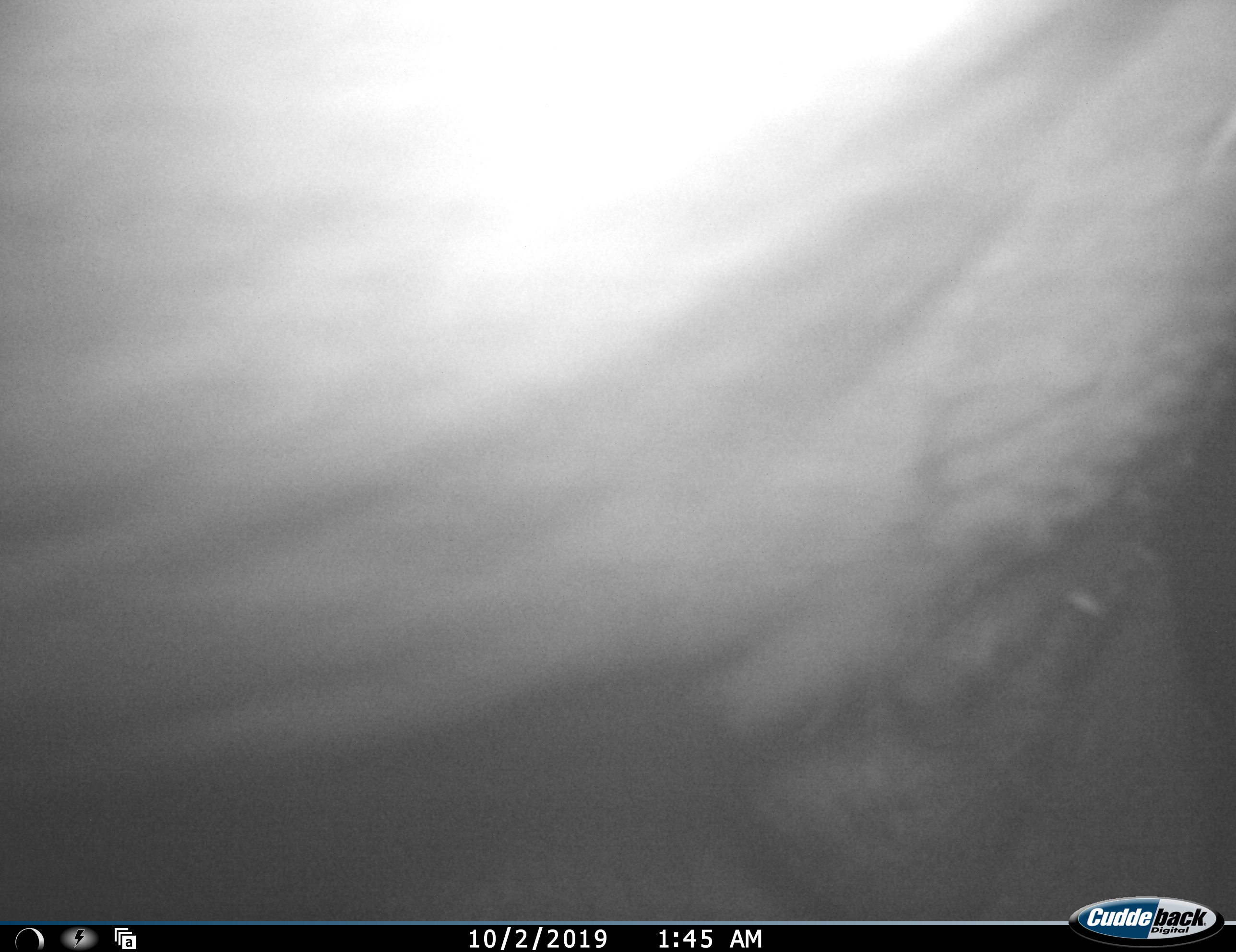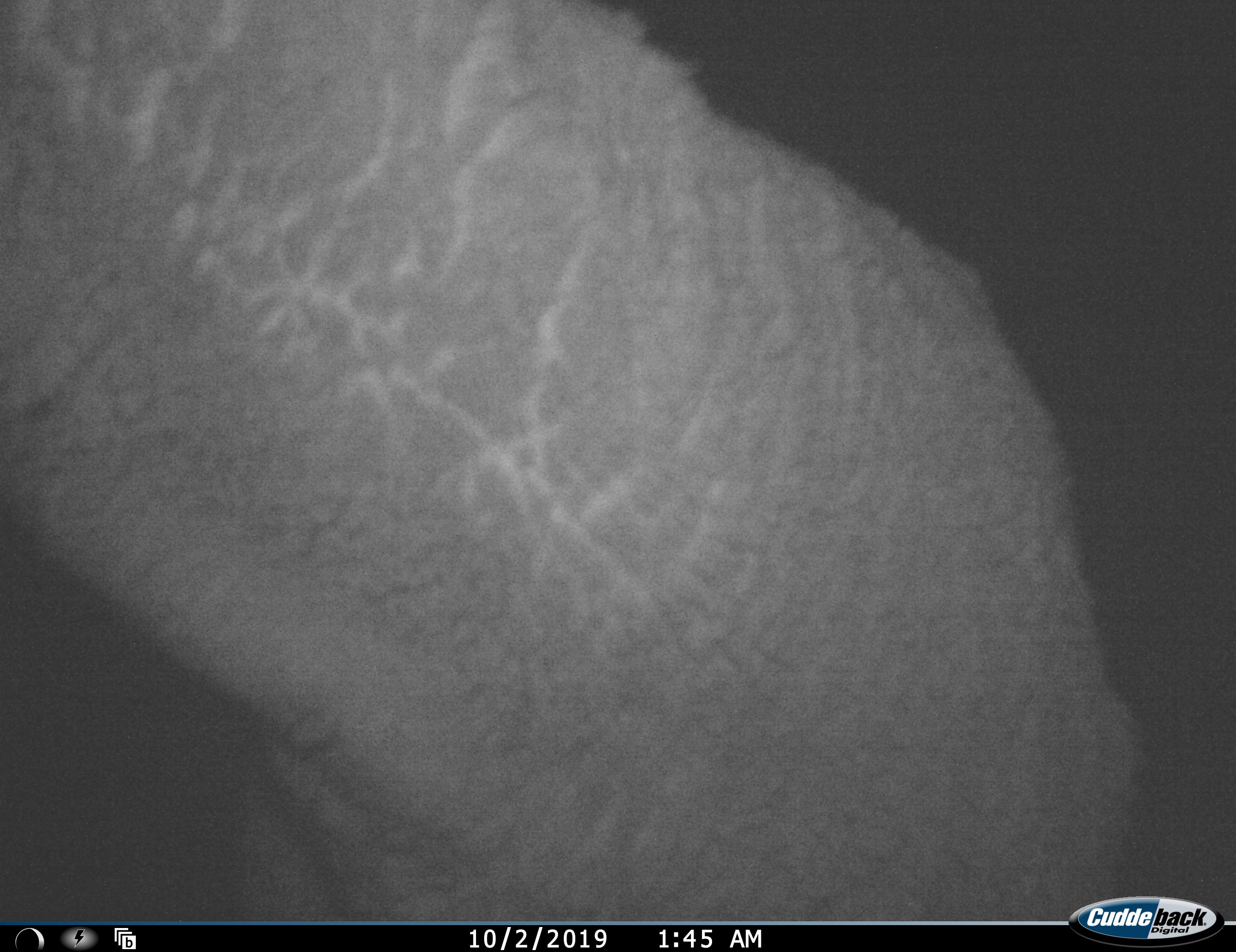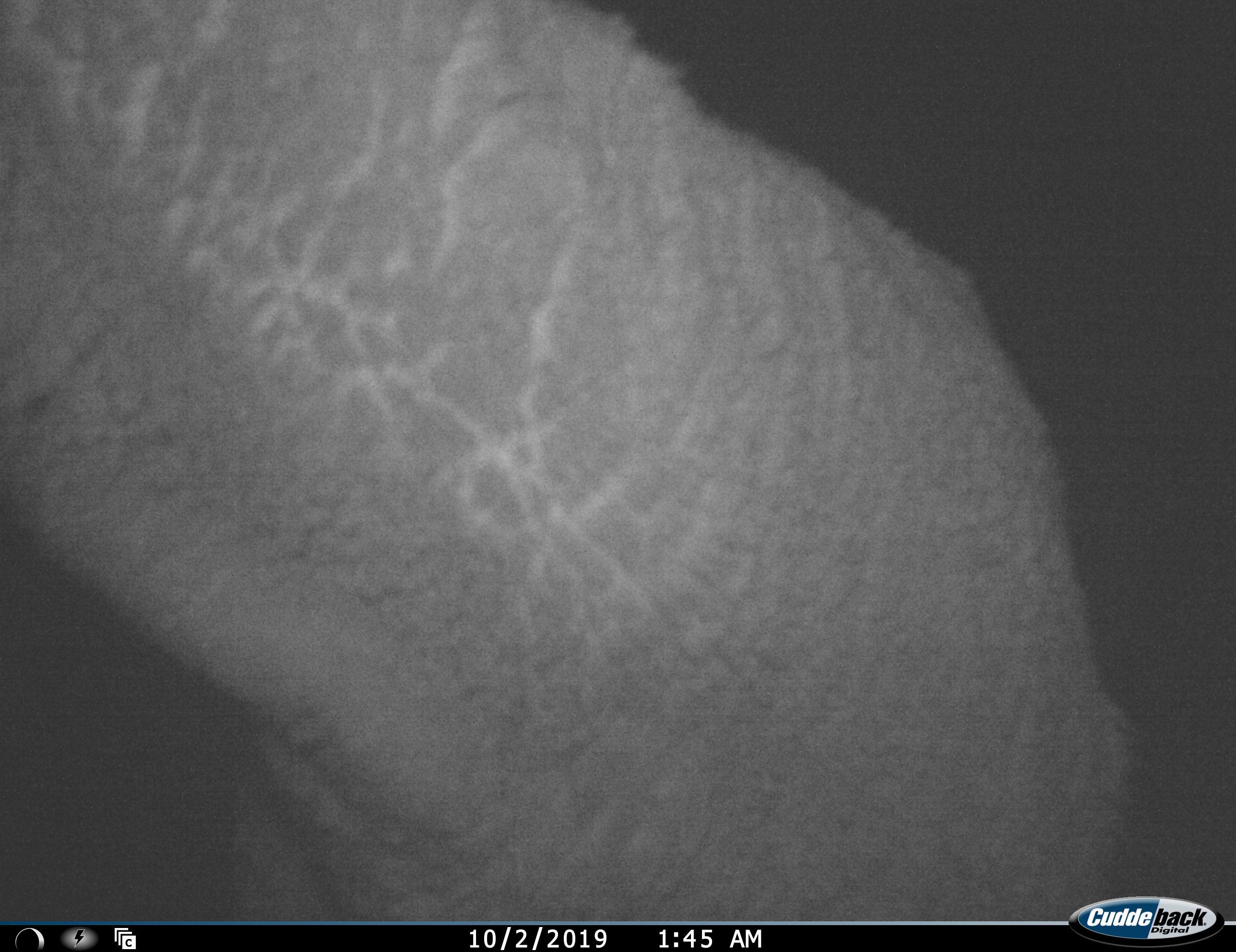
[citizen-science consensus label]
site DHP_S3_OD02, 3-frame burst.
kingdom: Animalia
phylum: Chordata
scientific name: Vertebrata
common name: domestic animal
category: domesticanimal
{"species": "domesticanimal (domestic animal) (Vertebrata)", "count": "1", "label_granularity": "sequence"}